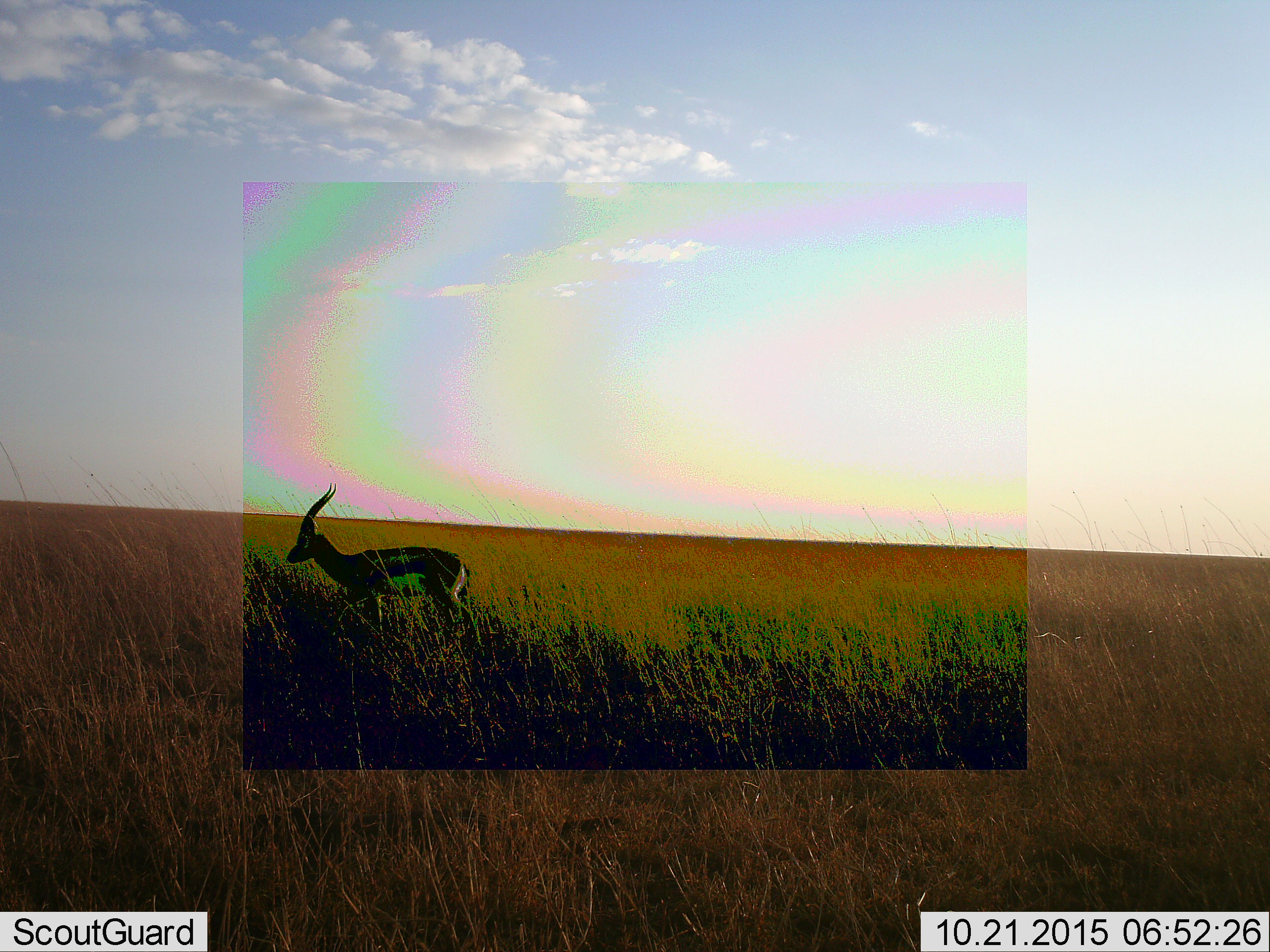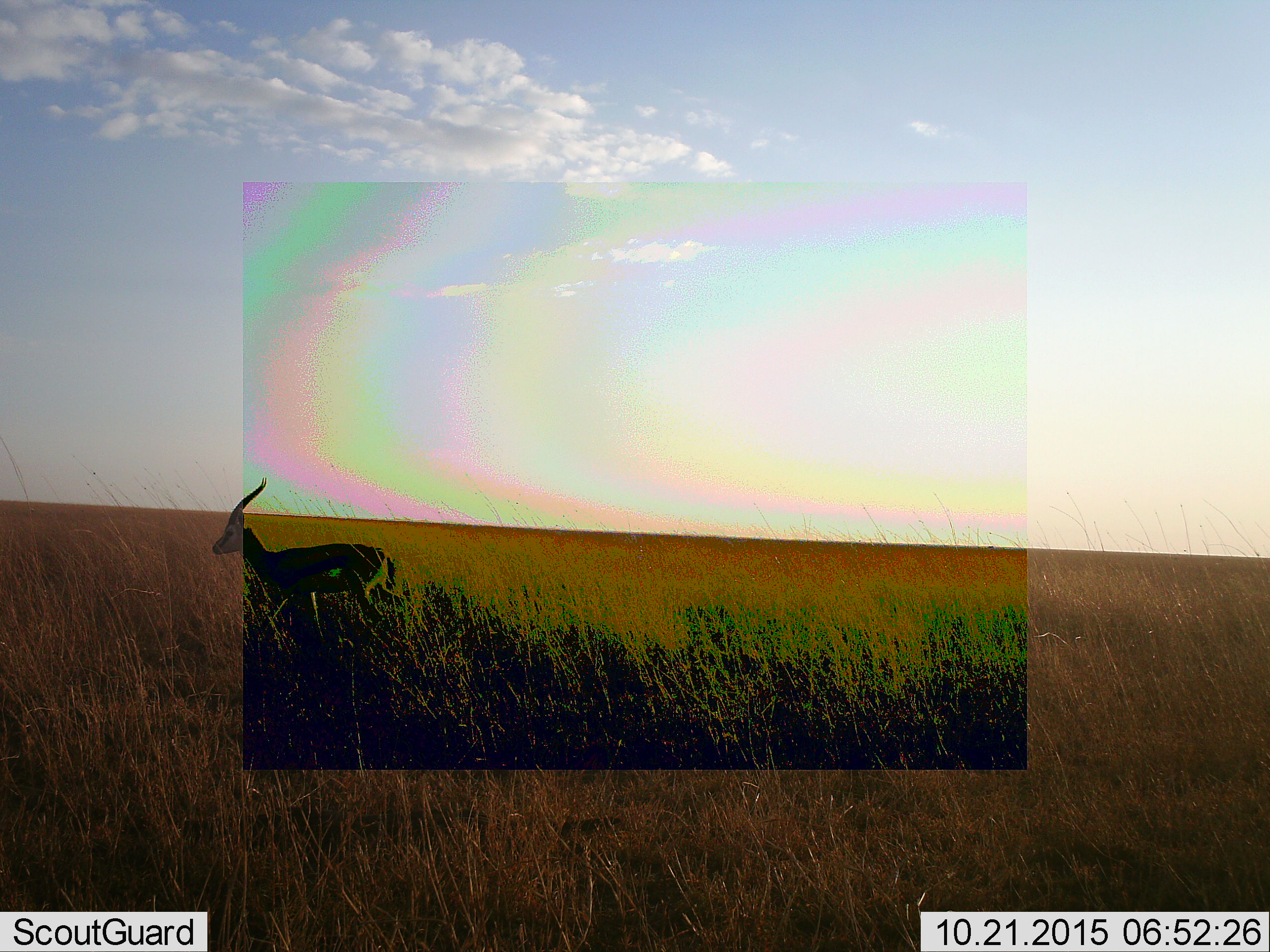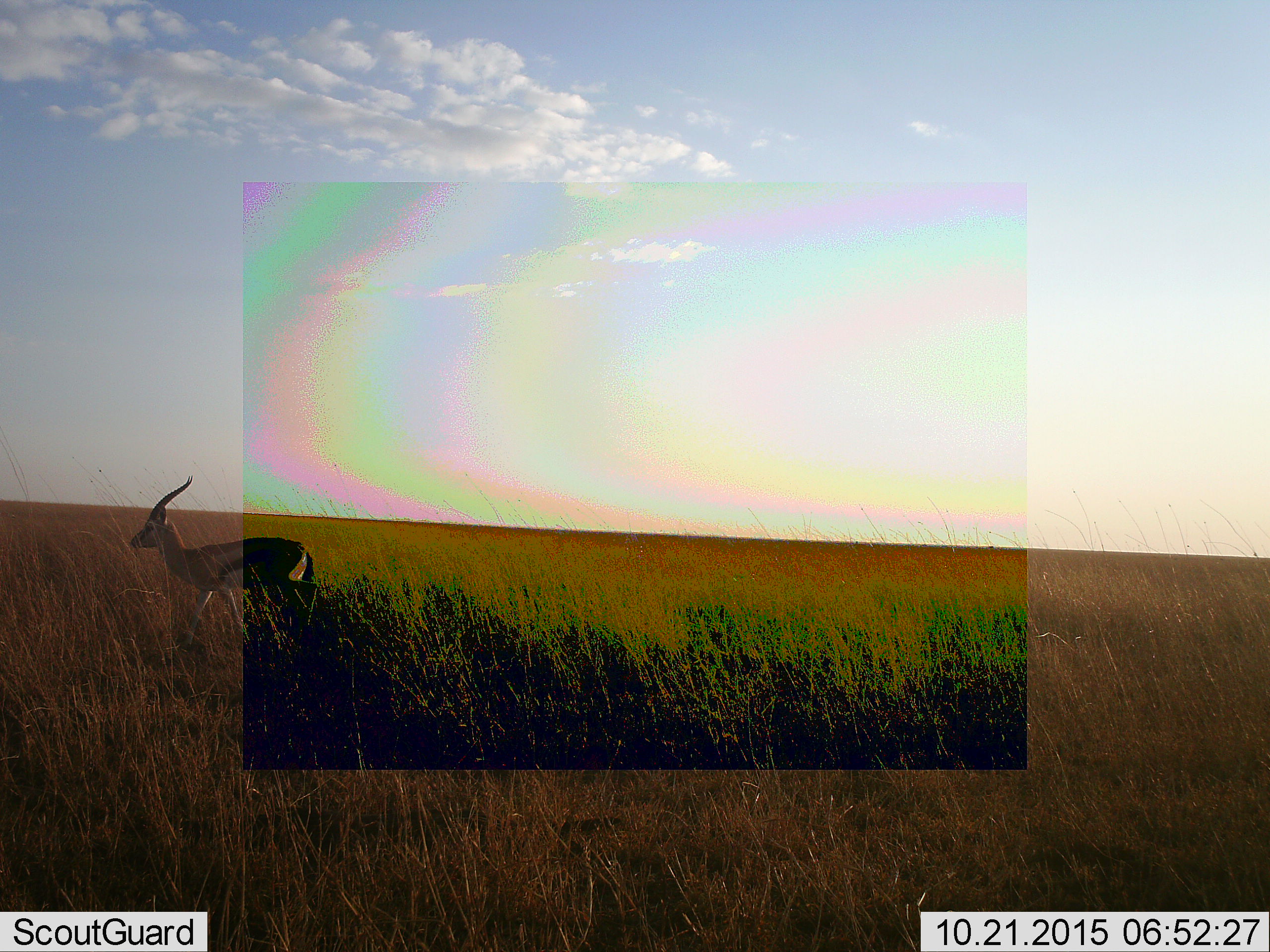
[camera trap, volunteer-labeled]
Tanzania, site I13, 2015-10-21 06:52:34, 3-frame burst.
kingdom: Animalia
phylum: Chordata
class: Mammalia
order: Artiodactyla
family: Bovidae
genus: Eudorcas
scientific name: Eudorcas thomsonii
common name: thomson's gazelle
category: gazellethomsons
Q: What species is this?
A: Gazellethomsons (thomson's gazelle) (Eudorcas thomsonii).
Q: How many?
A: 1.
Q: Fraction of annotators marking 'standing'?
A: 0%.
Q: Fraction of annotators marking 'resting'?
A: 0%.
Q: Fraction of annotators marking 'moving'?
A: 100%.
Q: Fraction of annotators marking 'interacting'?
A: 0%.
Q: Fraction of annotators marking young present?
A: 0%.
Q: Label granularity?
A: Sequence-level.